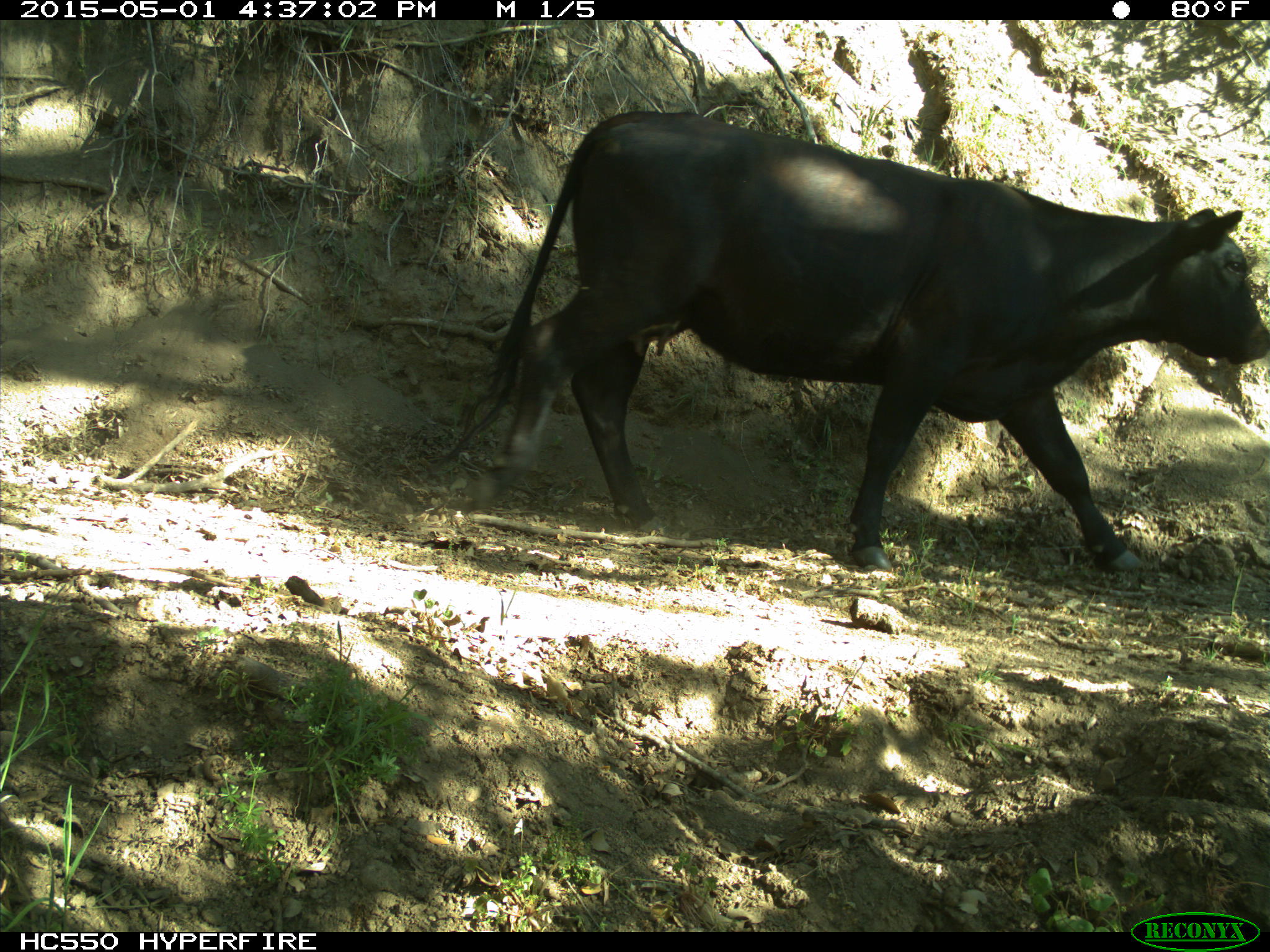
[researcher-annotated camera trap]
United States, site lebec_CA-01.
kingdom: Animalia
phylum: Chordata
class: Mammalia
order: Artiodactyla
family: Bovidae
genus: Bos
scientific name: Bos taurus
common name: domestic cow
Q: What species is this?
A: Bos taurus (domestic cow).